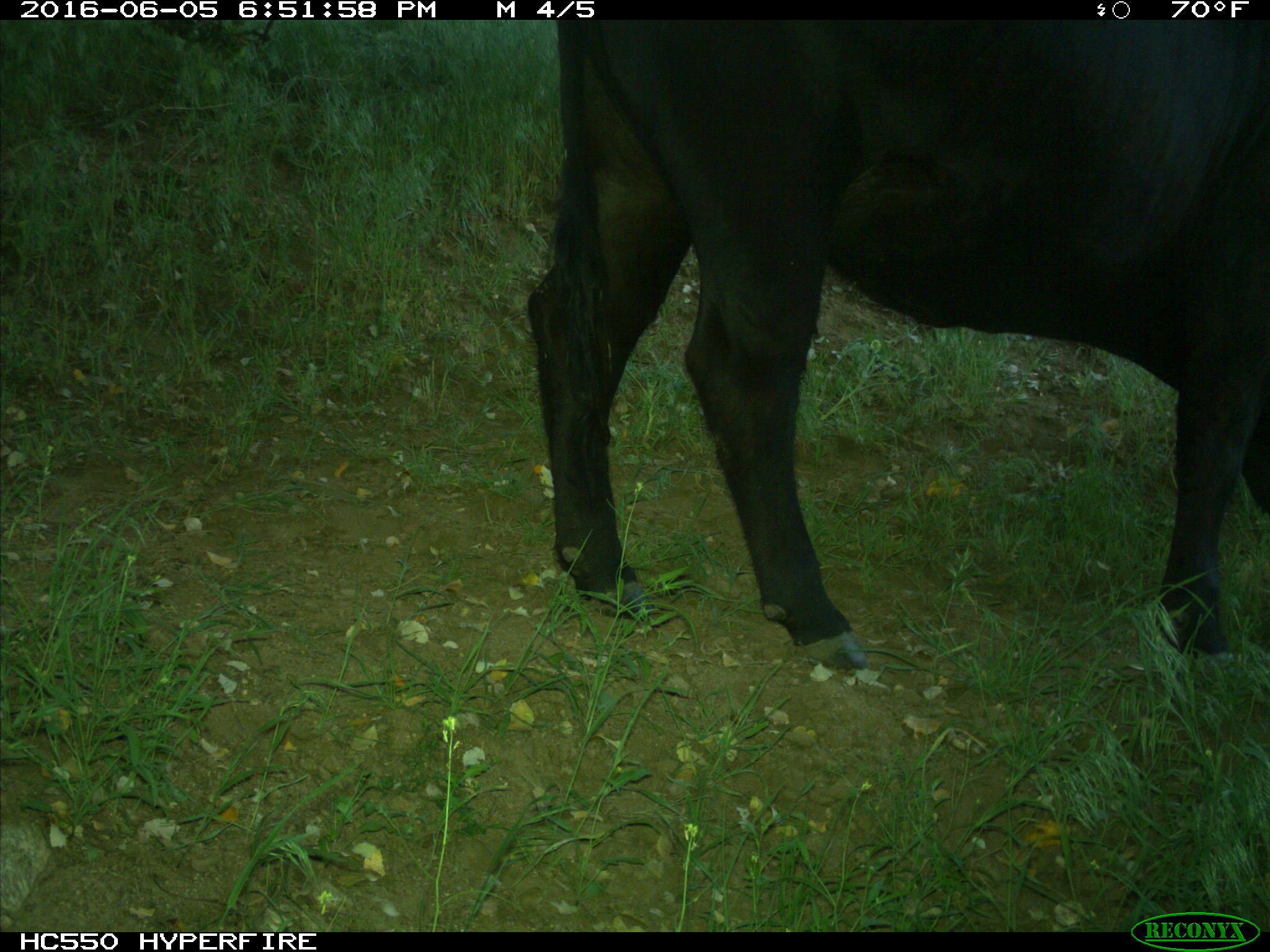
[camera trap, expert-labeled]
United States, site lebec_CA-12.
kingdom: Animalia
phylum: Chordata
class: Mammalia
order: Artiodactyla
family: Bovidae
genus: Bos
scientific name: Bos taurus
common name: domestic cow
Bos taurus (domestic cow).